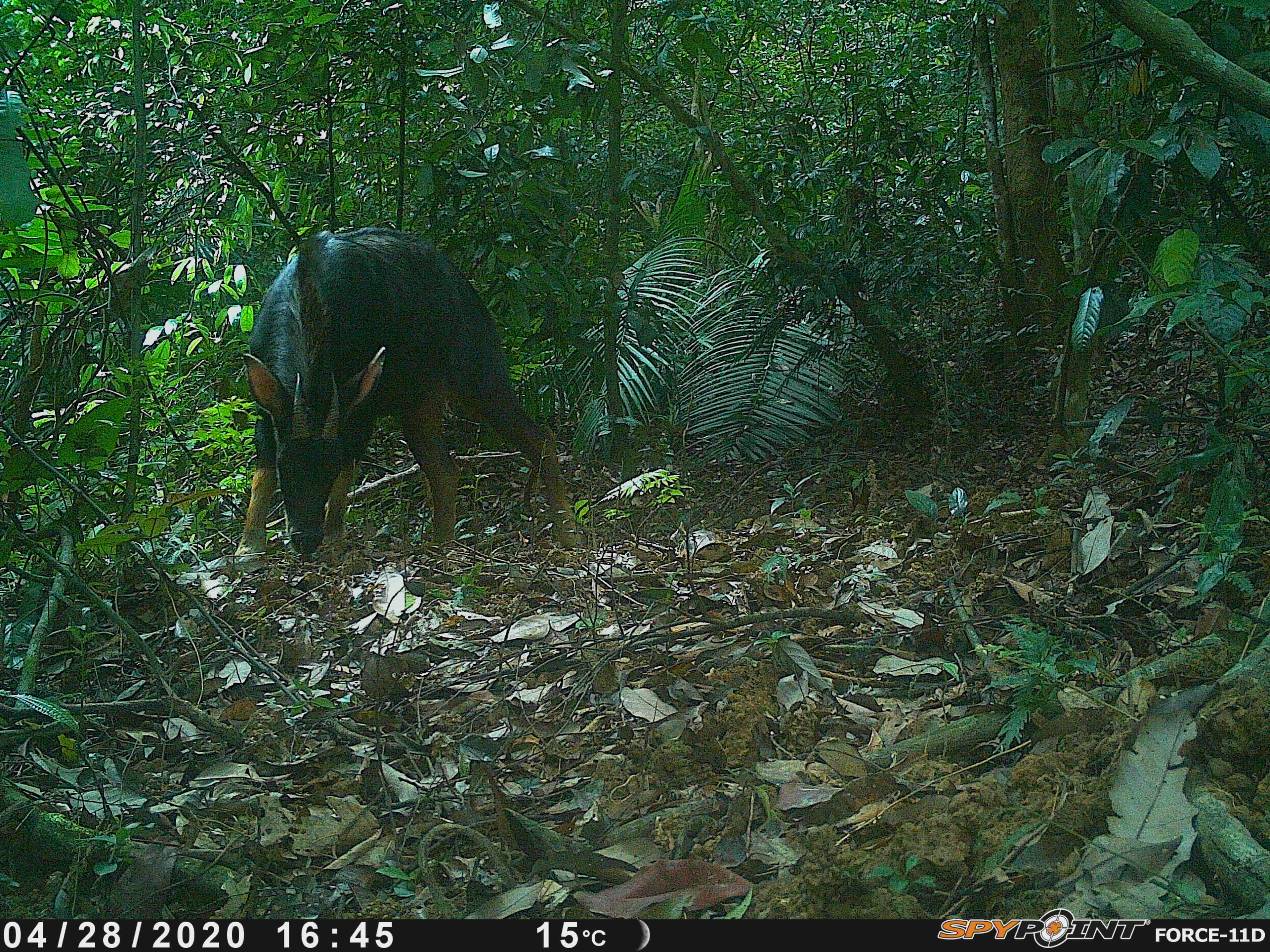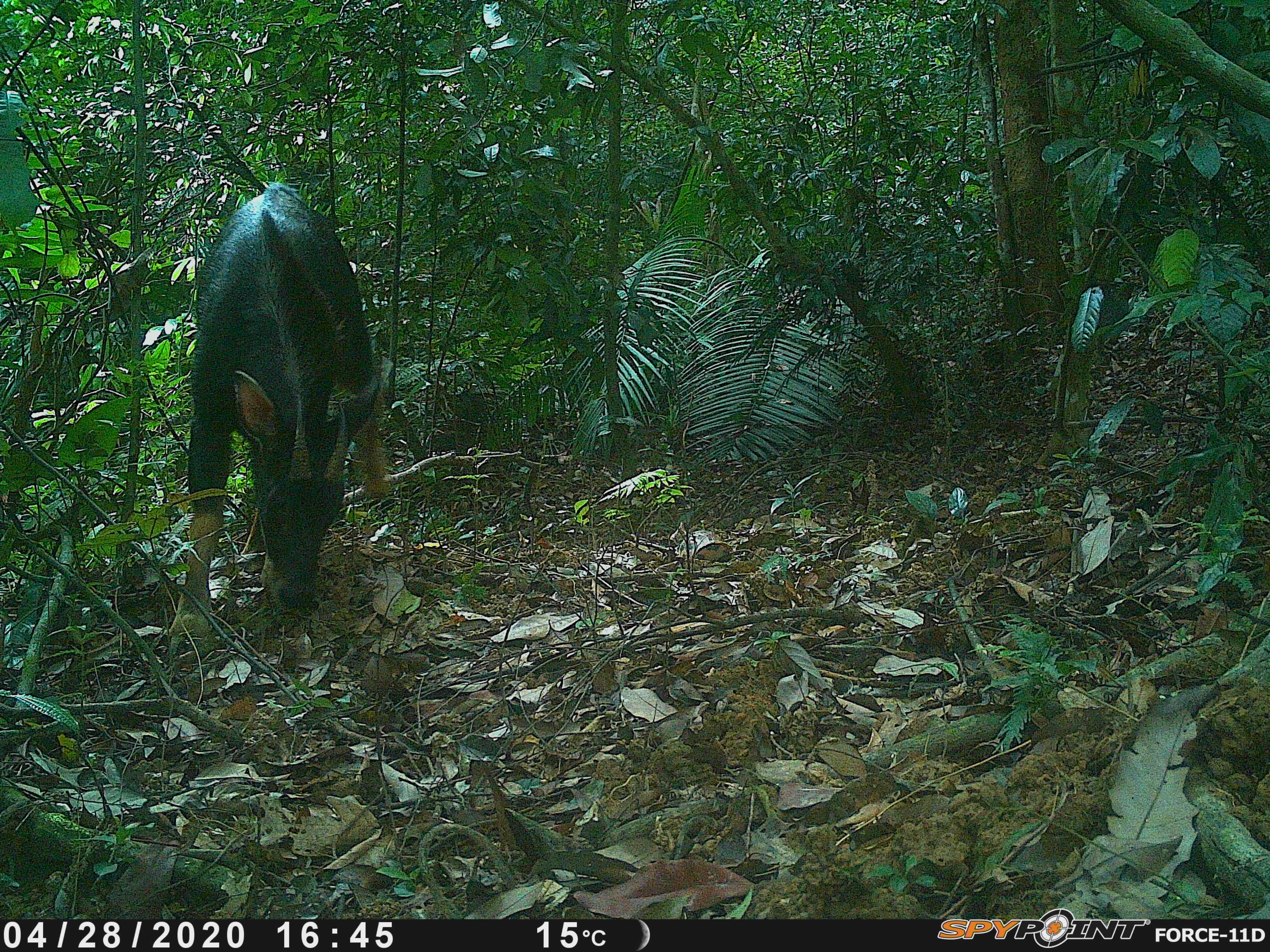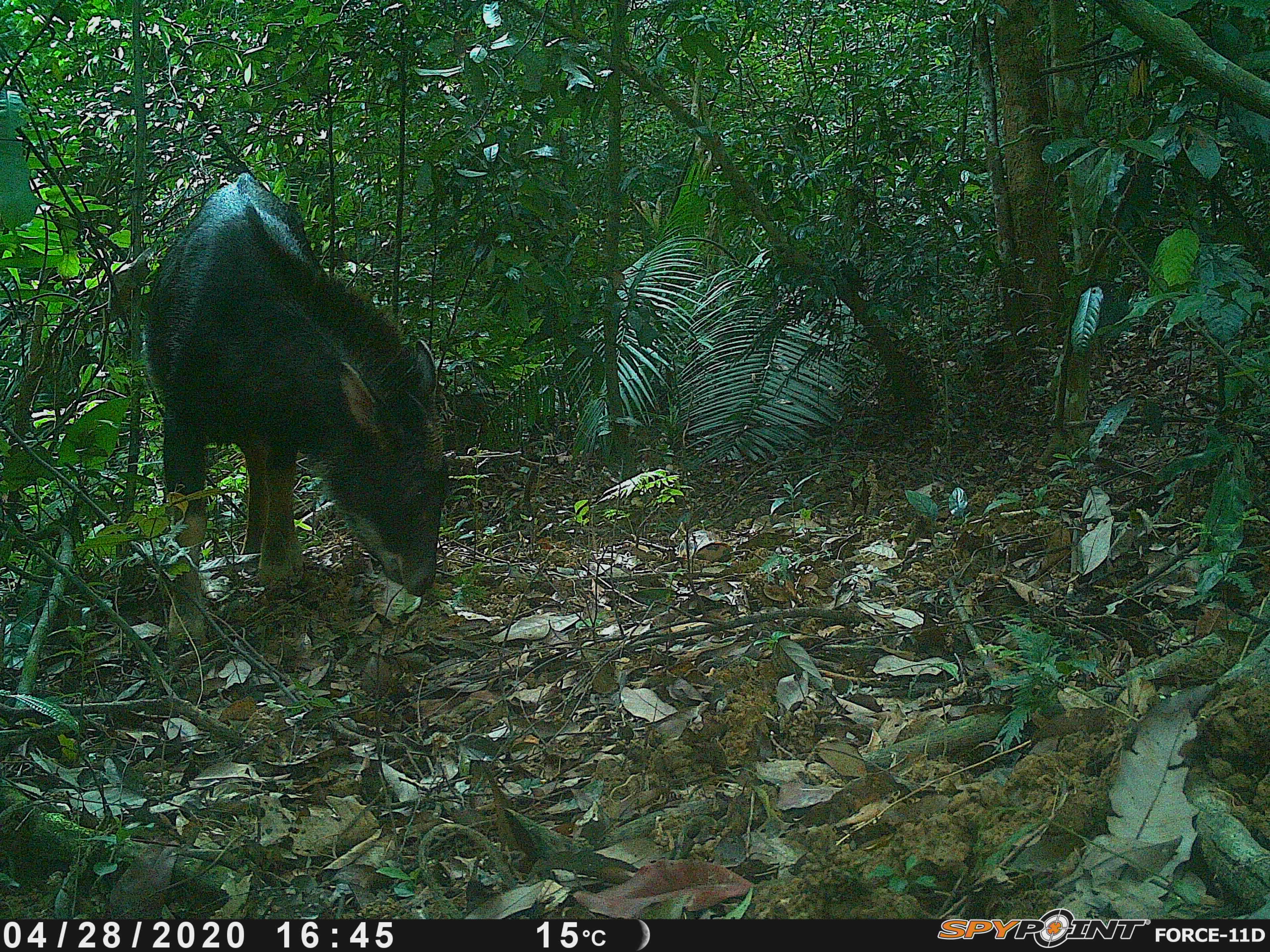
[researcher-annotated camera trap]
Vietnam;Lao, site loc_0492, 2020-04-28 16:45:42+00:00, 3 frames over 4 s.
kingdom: Animalia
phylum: Chordata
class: Mammalia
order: Artiodactyla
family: Bovidae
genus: Capricornis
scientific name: Capricornis sumatraensis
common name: chinese serow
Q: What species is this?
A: Chinese serow (Capricornis sumatraensis).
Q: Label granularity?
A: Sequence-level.